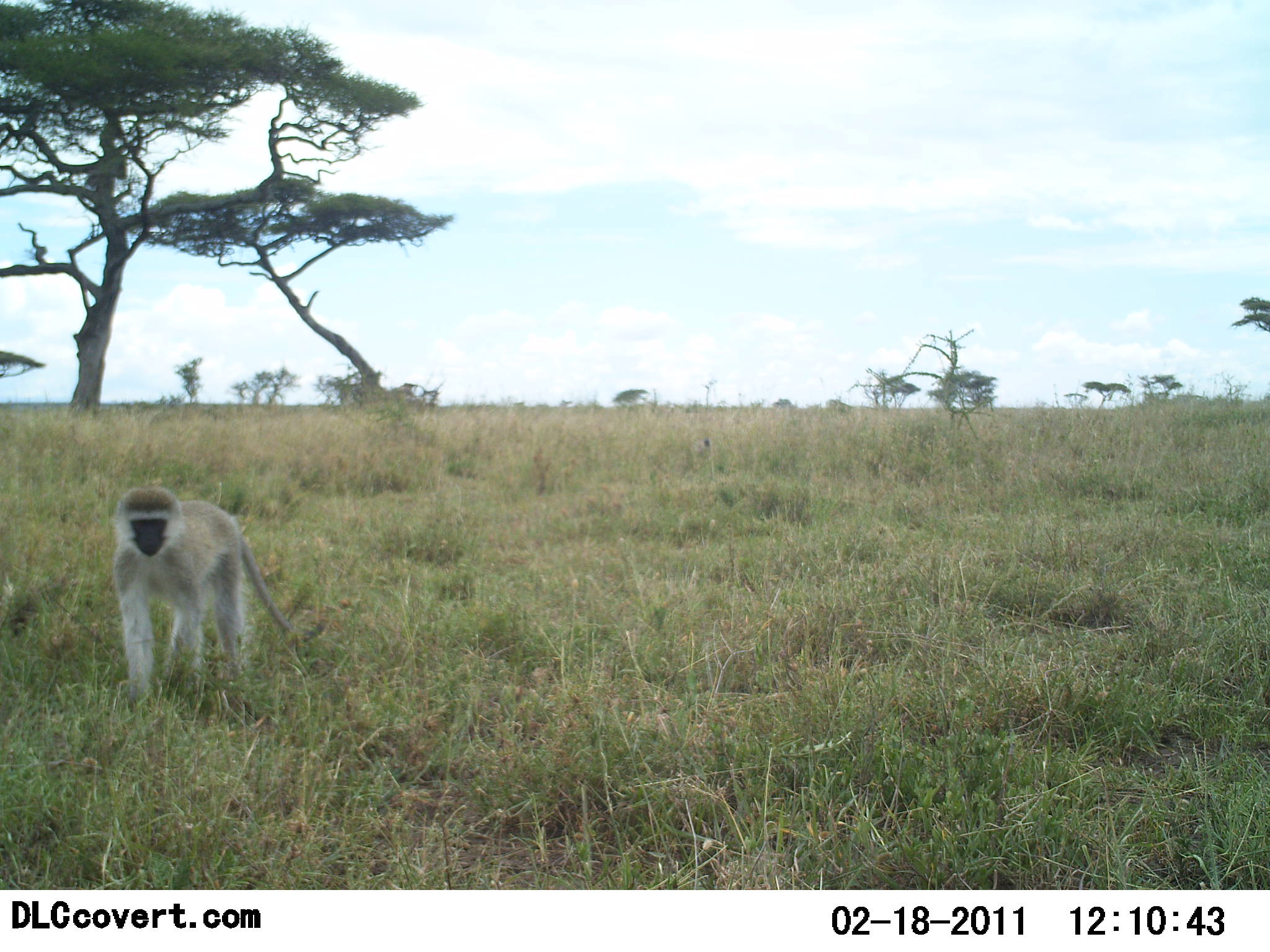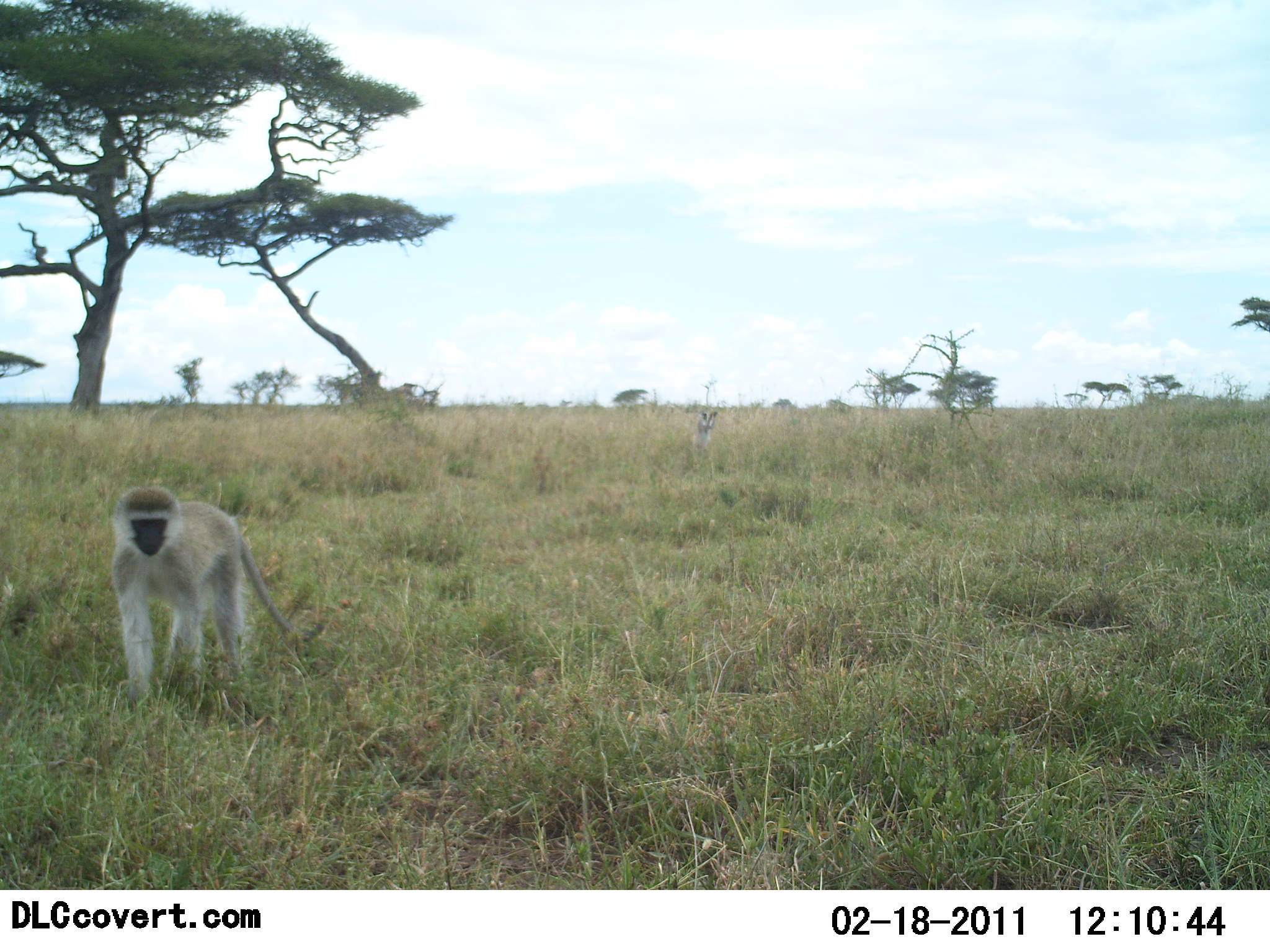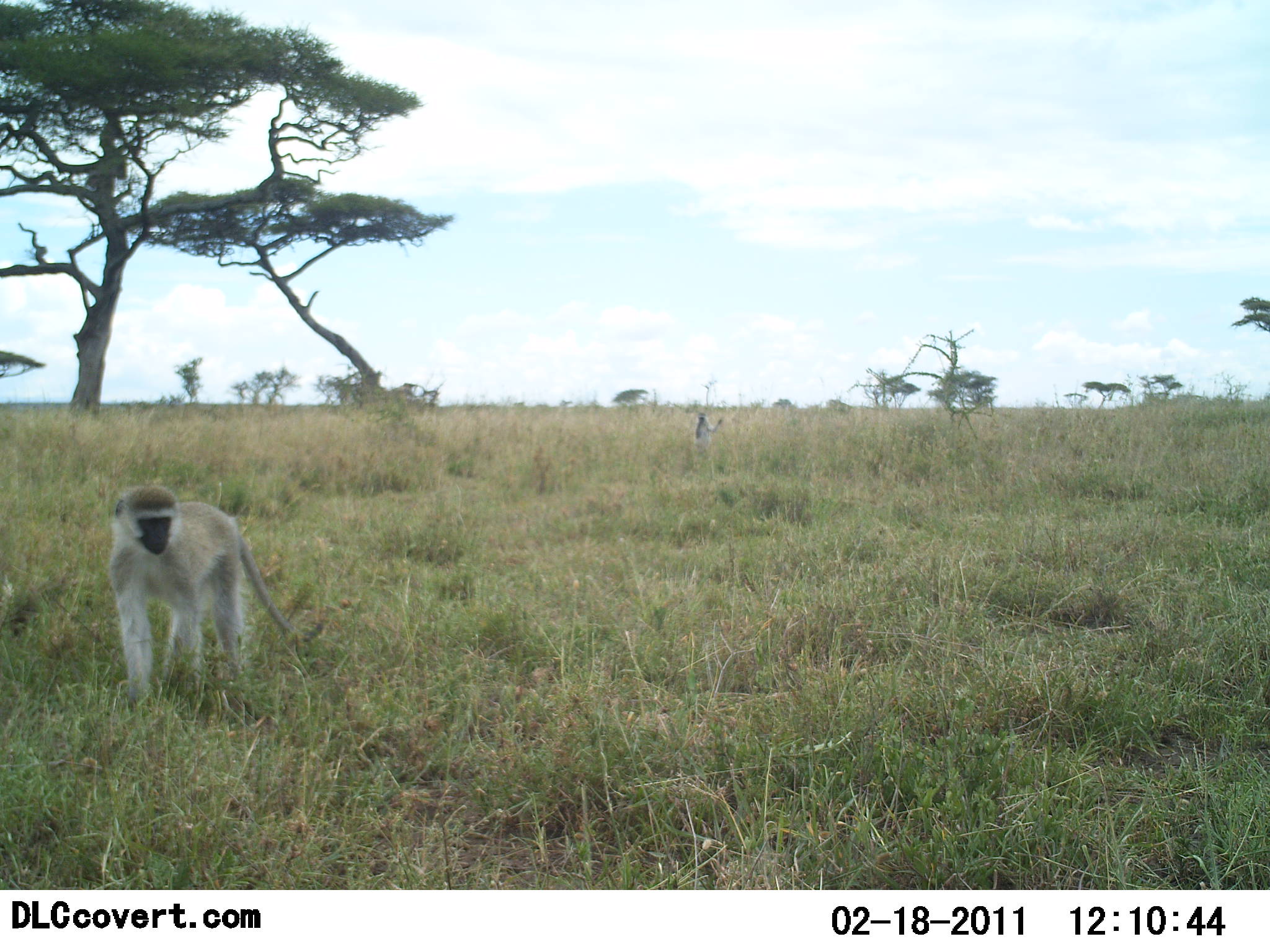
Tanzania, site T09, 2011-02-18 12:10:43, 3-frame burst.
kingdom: Animalia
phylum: Chordata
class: Mammalia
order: Primates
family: Cercopithecidae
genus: Chlorocebus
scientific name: Chlorocebus pygerythrus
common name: vervet monkey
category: monkeyvervet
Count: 2.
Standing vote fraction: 92%.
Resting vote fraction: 0%.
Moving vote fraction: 33%.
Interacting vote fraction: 8%.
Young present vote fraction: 0%.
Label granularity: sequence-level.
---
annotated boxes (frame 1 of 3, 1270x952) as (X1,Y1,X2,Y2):
animal: (109,483,326,711)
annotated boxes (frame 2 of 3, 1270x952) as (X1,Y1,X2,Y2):
animal: (109,483,332,711)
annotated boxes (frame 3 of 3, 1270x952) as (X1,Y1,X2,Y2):
animal: (107,483,333,725)